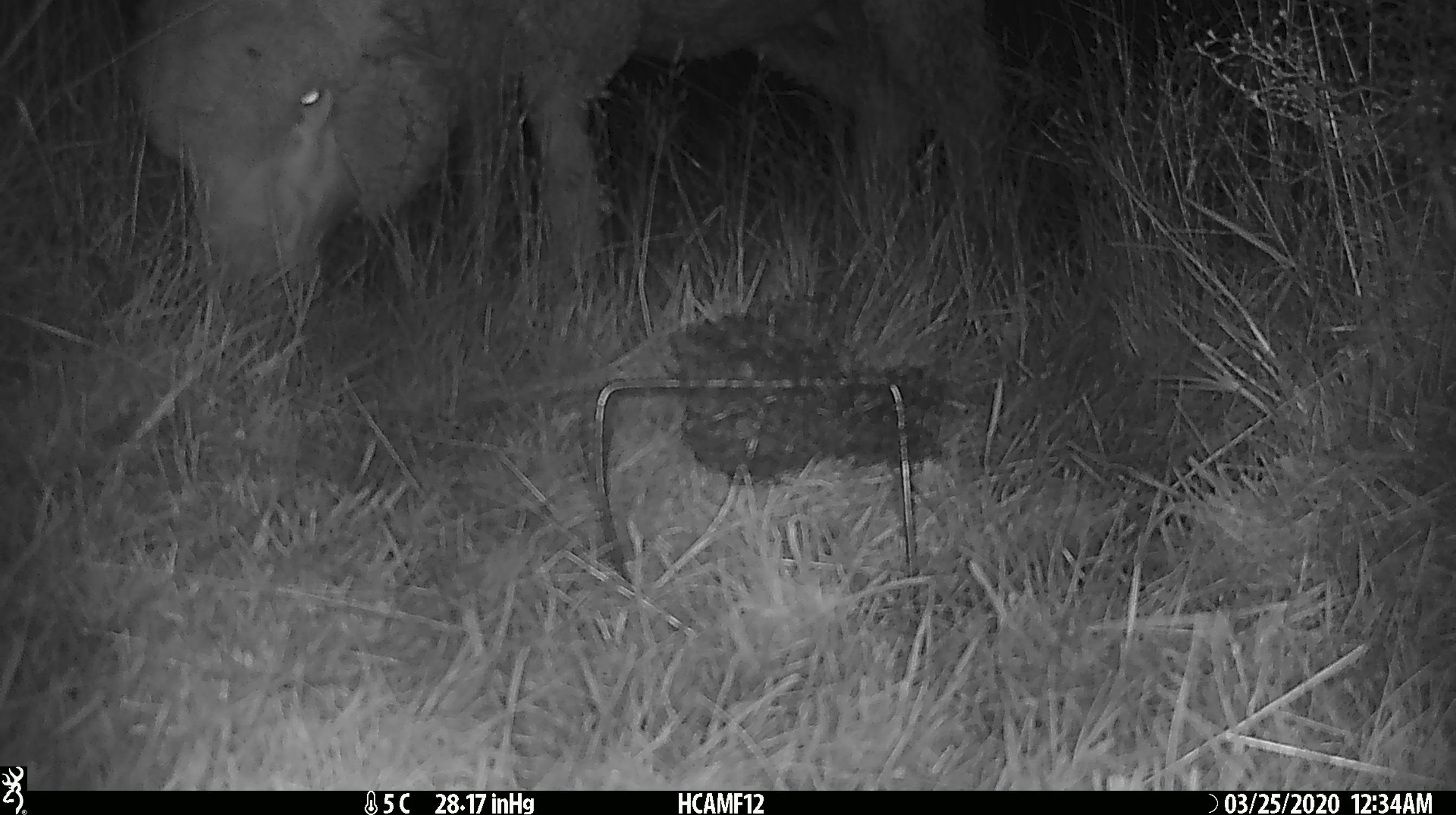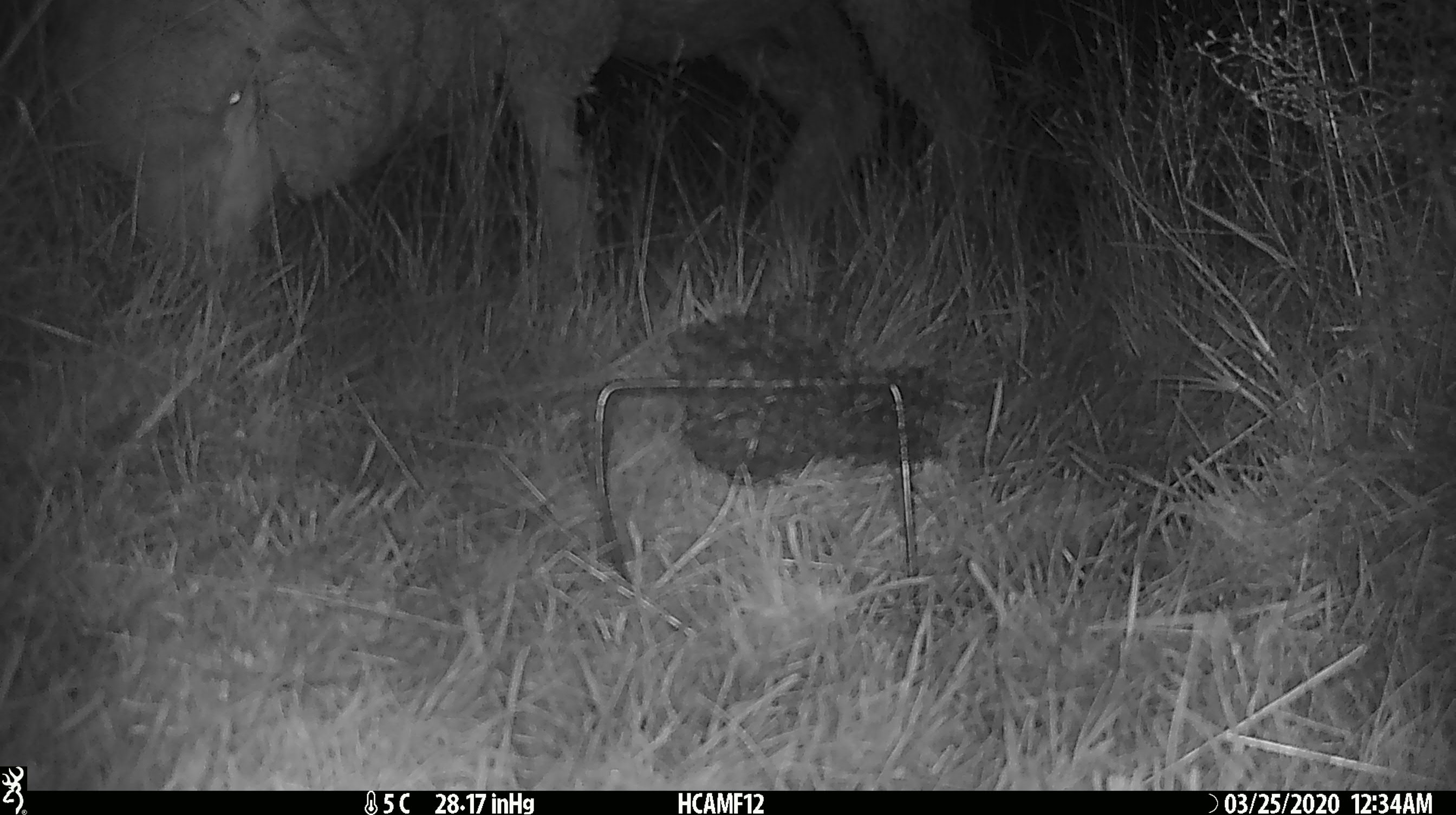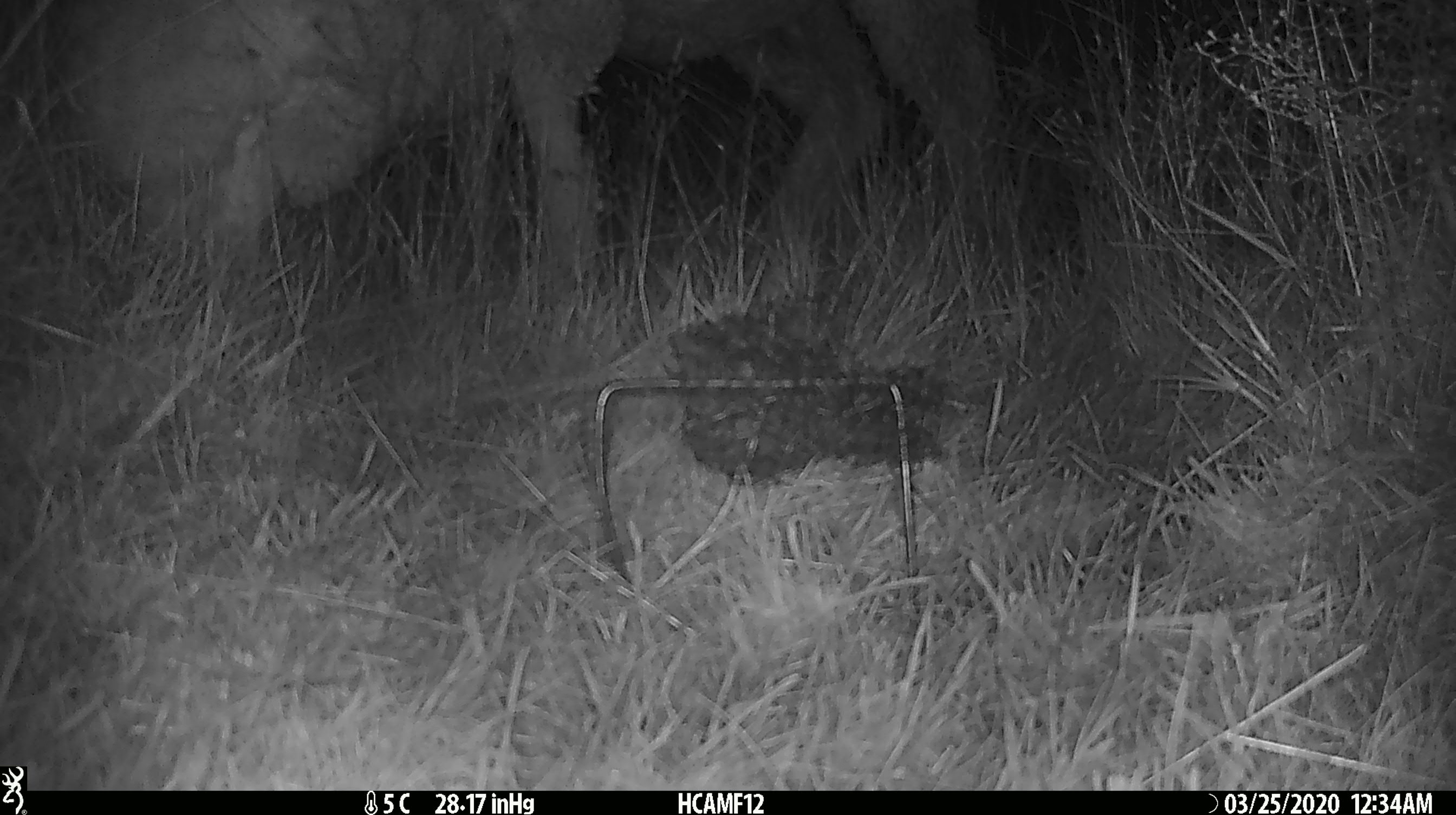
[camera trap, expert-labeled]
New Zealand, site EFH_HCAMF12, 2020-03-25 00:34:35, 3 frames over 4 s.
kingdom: Animalia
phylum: Chordata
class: Mammalia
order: Artiodactyla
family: Bovidae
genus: Ovis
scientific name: Ovis aries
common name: domestic sheep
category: sheep